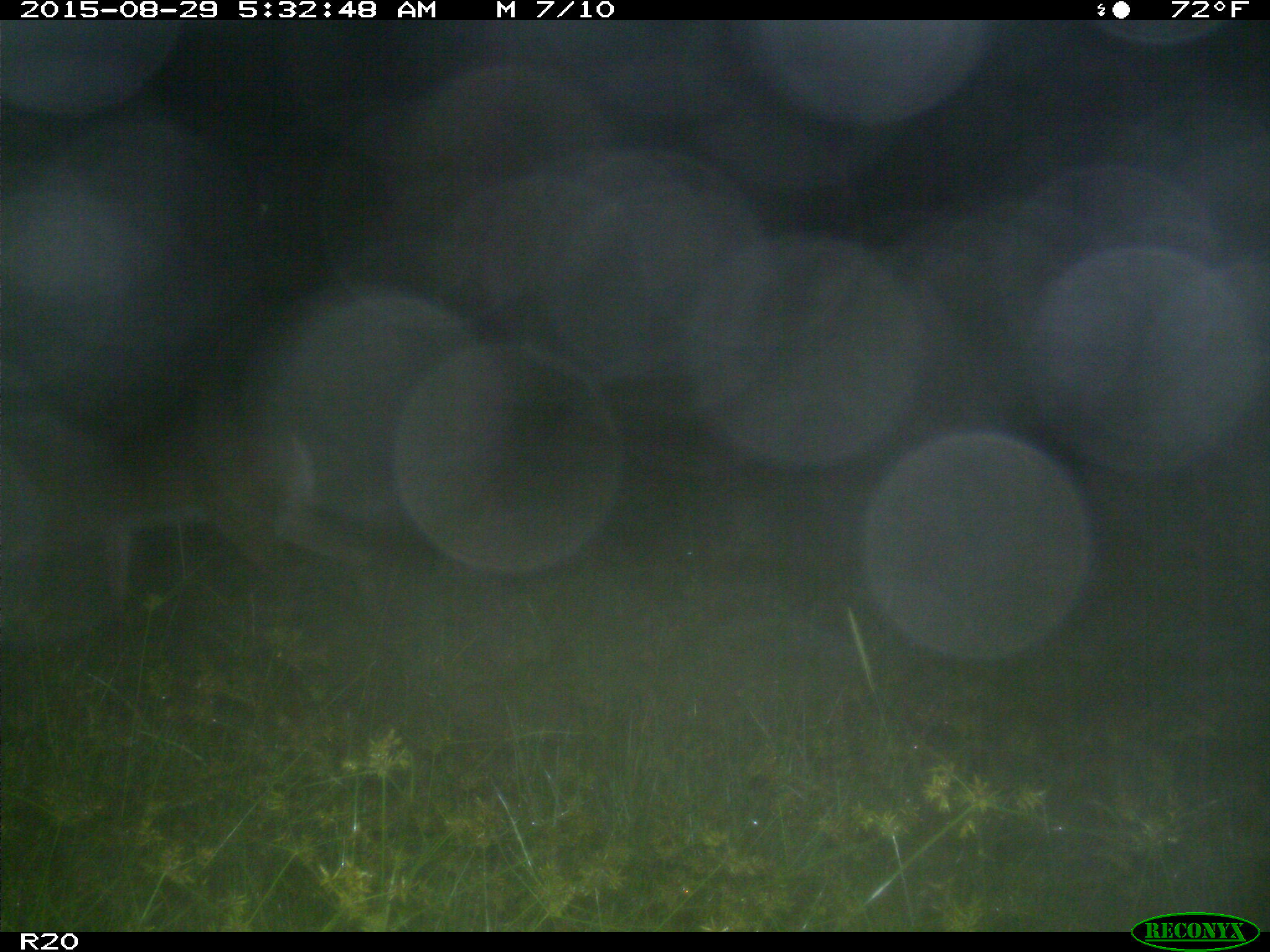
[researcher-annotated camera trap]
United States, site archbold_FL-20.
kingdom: Animalia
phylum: Chordata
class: Mammalia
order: Artiodactyla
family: Cervidae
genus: Odocoileus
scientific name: Odocoileus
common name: deer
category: unidentified deer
Unidentified deer (deer) (Odocoileus).